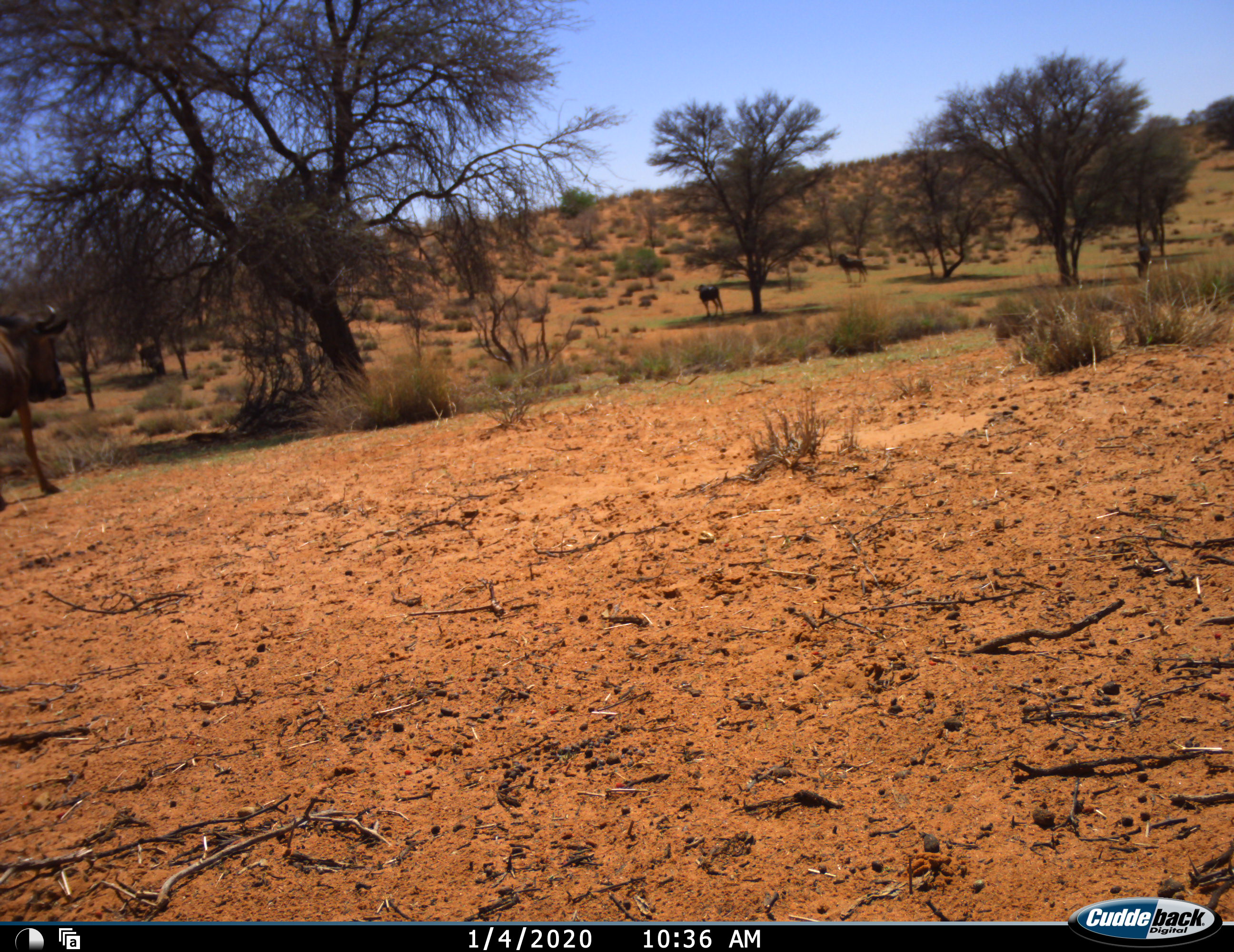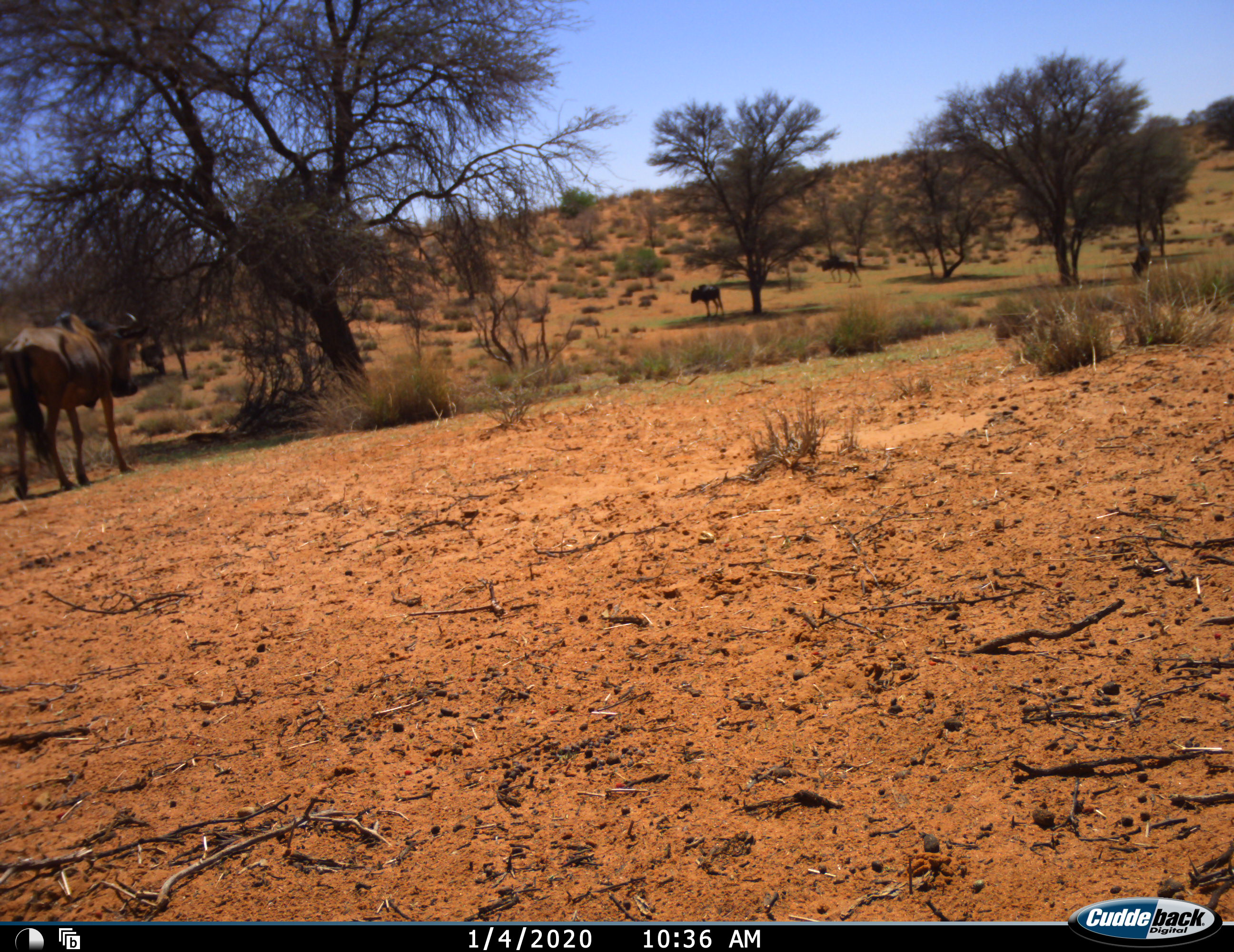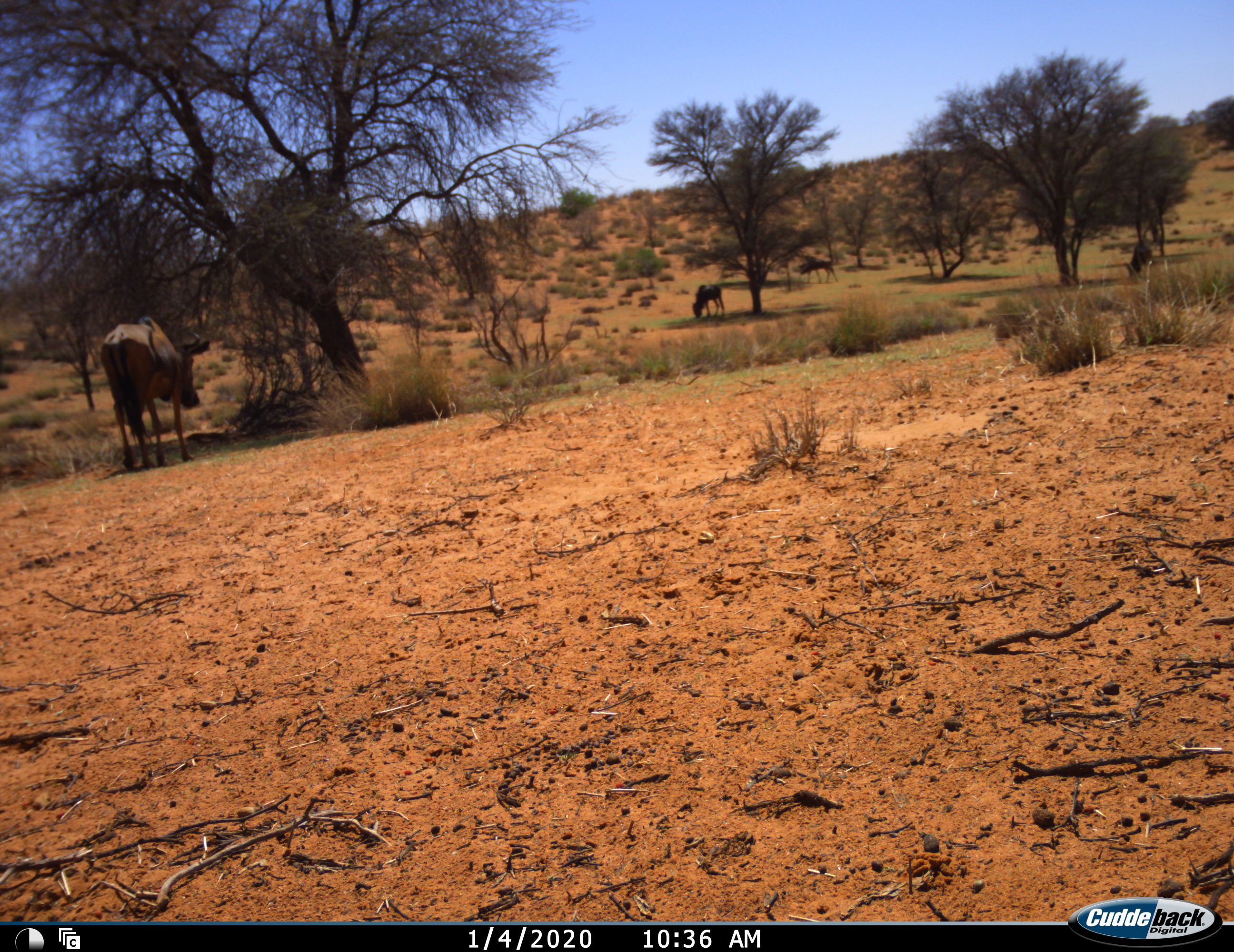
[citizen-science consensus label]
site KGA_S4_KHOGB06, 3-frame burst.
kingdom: Animalia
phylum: Chordata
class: Mammalia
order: Artiodactyla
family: Bovidae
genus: Connochaetes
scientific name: Connochaetes taurinus taurinus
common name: blue wildebeest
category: wildebeestblue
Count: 4.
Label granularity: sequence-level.